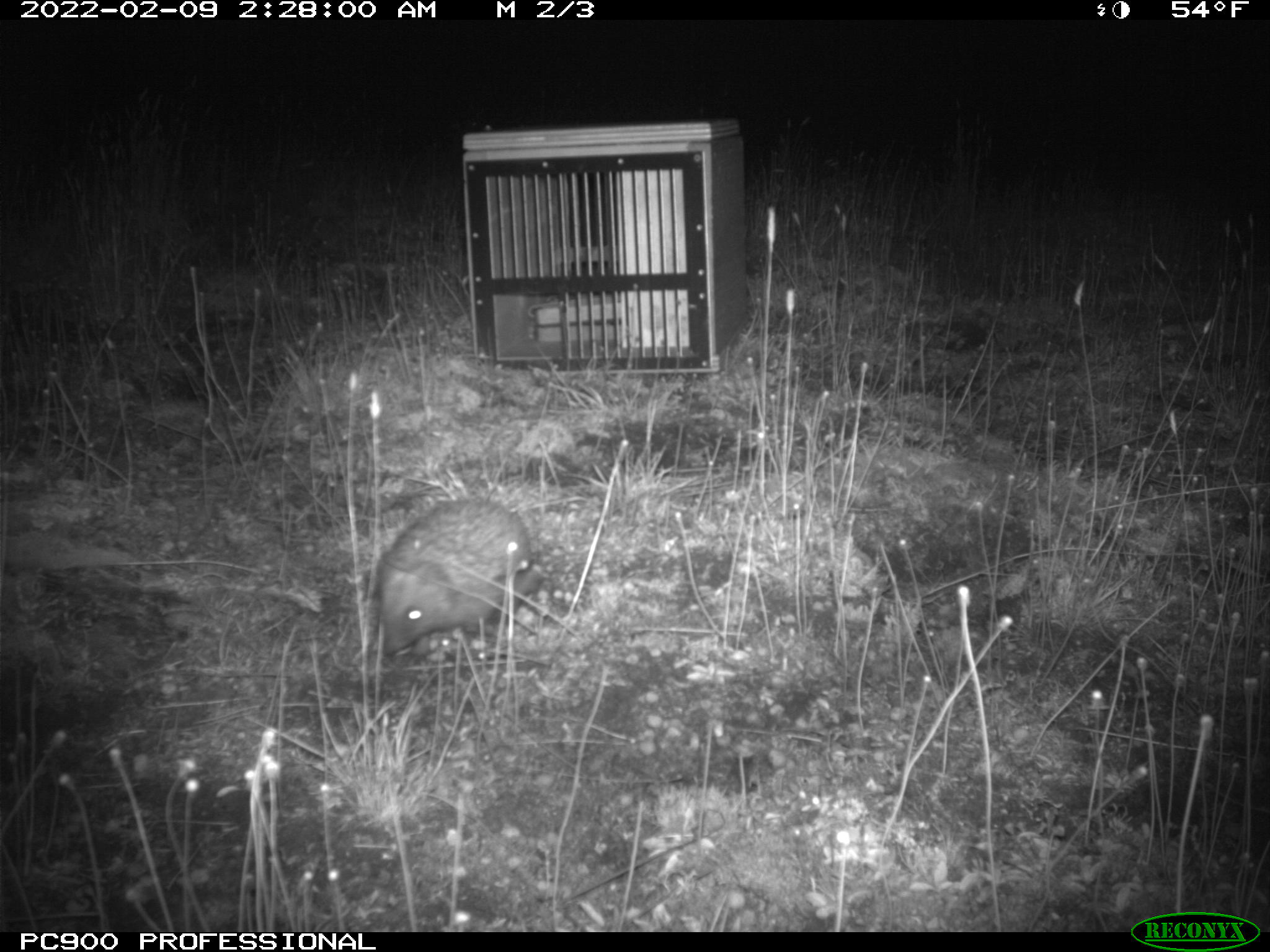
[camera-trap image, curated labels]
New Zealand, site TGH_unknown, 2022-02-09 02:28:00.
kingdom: Animalia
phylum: Chordata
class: Mammalia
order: Eulipotyphla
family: Erinaceidae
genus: Erinaceus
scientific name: Erinaceus europaeus europaeus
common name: european hedgehog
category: hedgehog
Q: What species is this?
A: Hedgehog (european hedgehog) (Erinaceus europaeus europaeus).